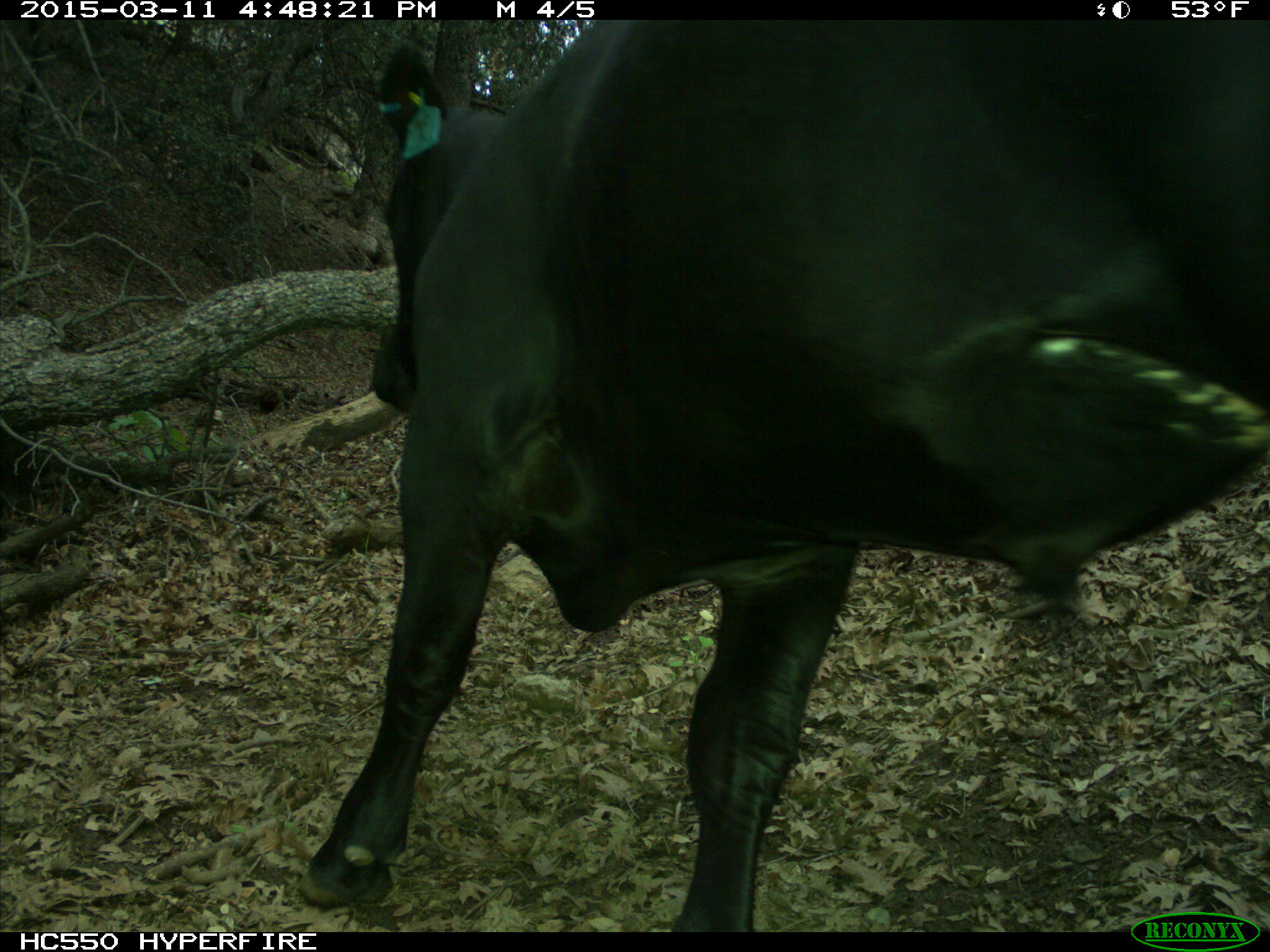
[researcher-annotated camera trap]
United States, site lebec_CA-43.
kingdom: Animalia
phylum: Chordata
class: Mammalia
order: Artiodactyla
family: Bovidae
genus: Bos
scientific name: Bos taurus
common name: domestic cow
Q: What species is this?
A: Bos taurus (domestic cow).